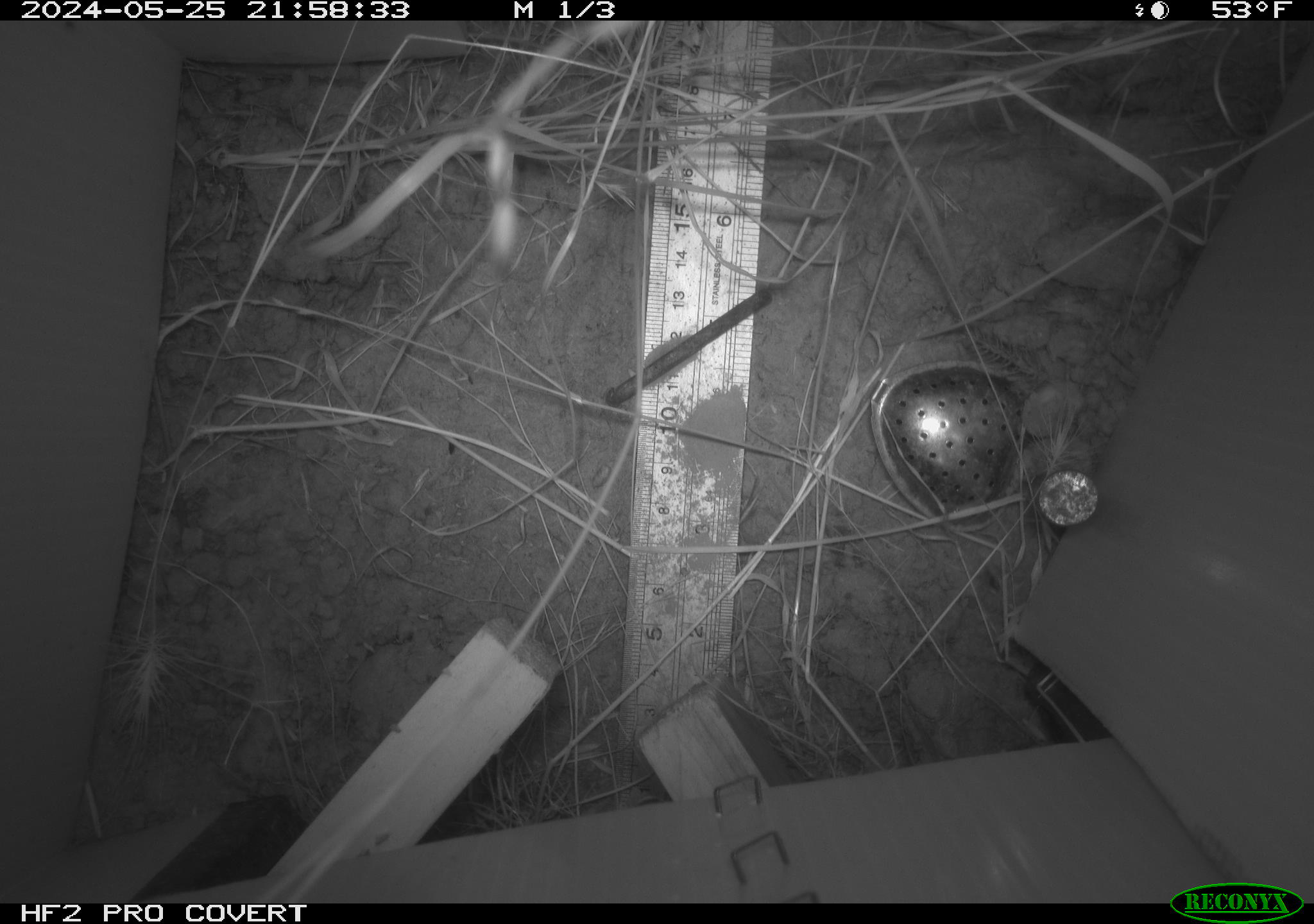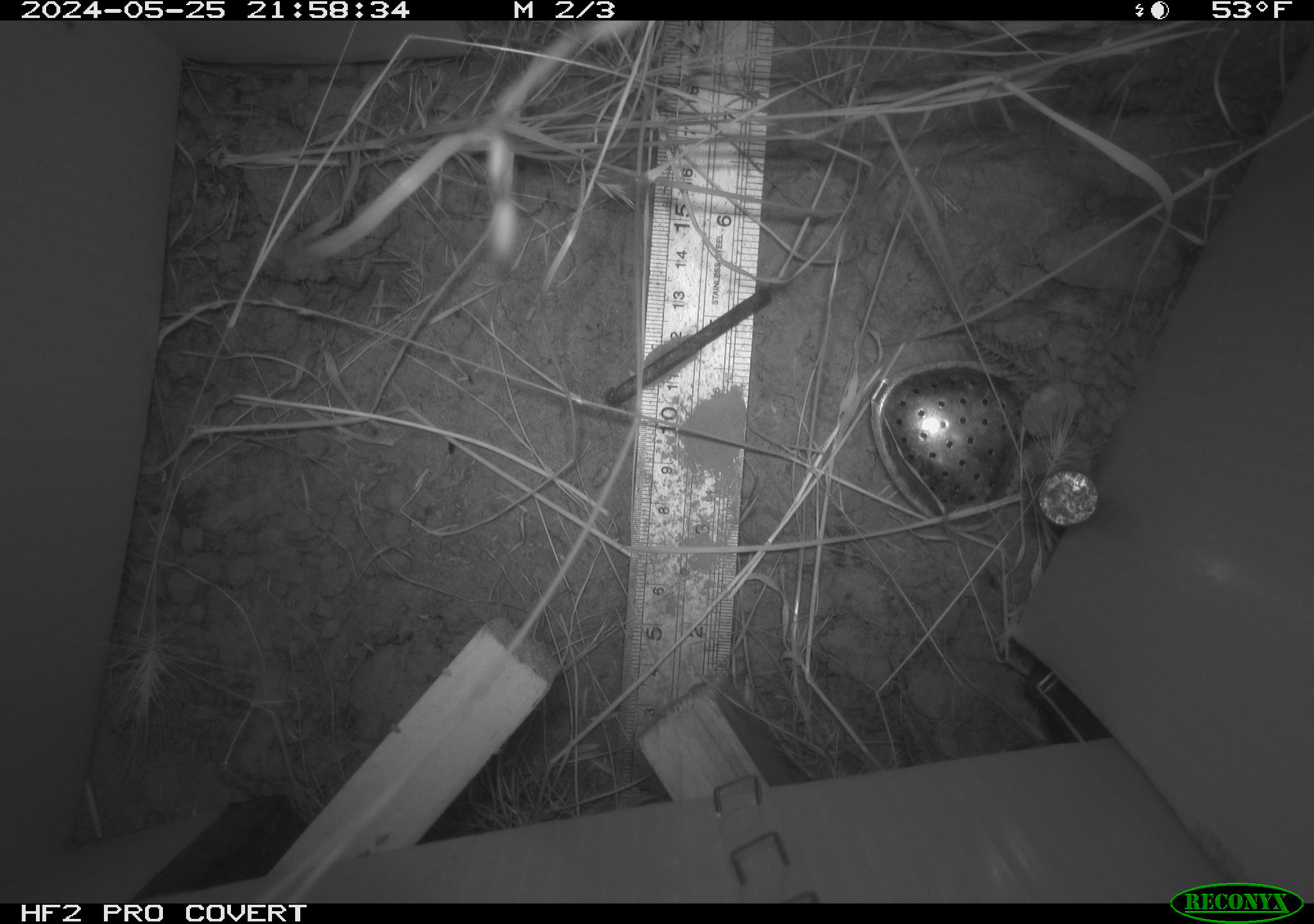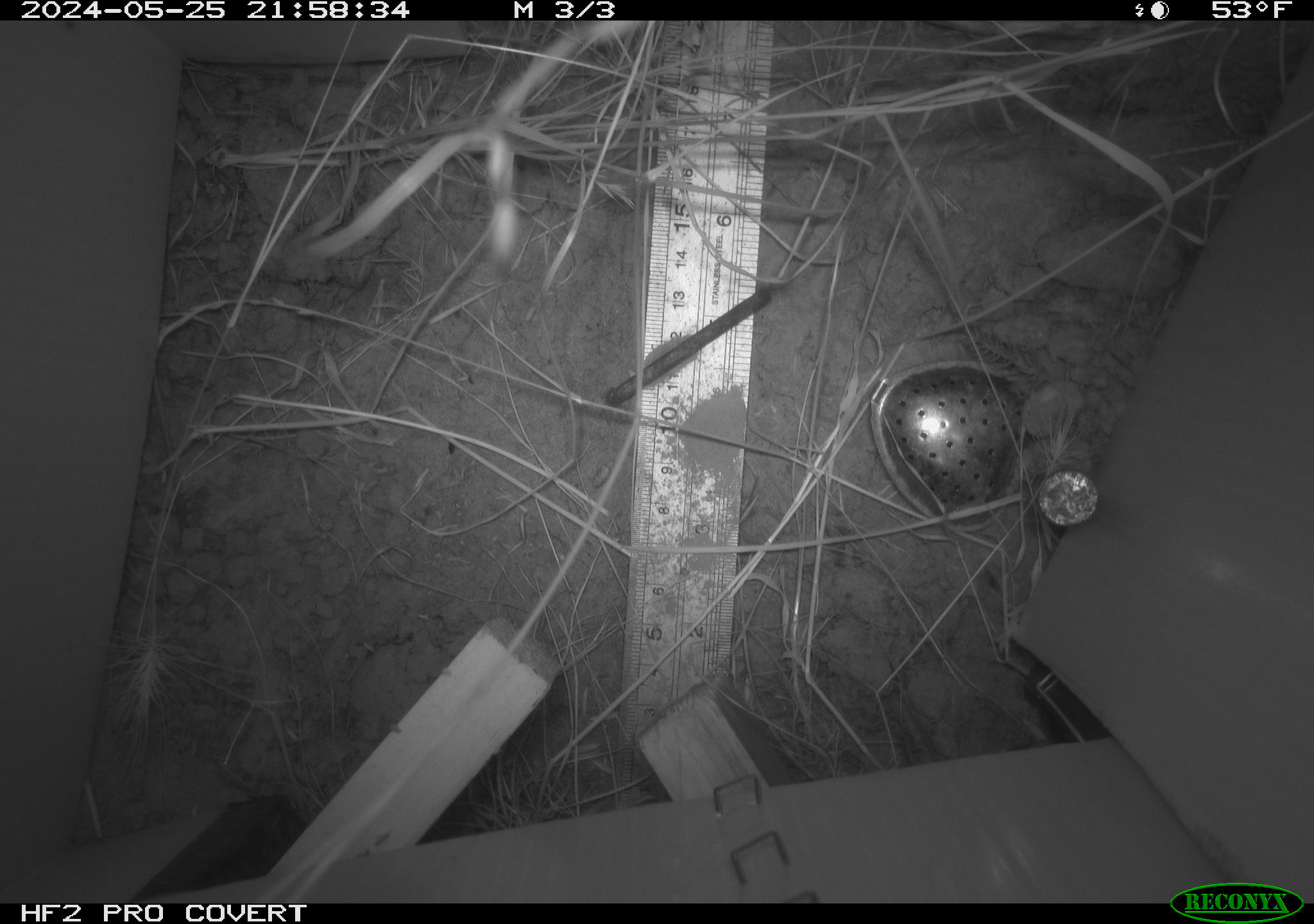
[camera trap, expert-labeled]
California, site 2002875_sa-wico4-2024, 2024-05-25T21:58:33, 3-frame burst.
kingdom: Animalia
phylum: Chordata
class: Mammalia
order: Rodentia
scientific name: Rodentia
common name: mouse species